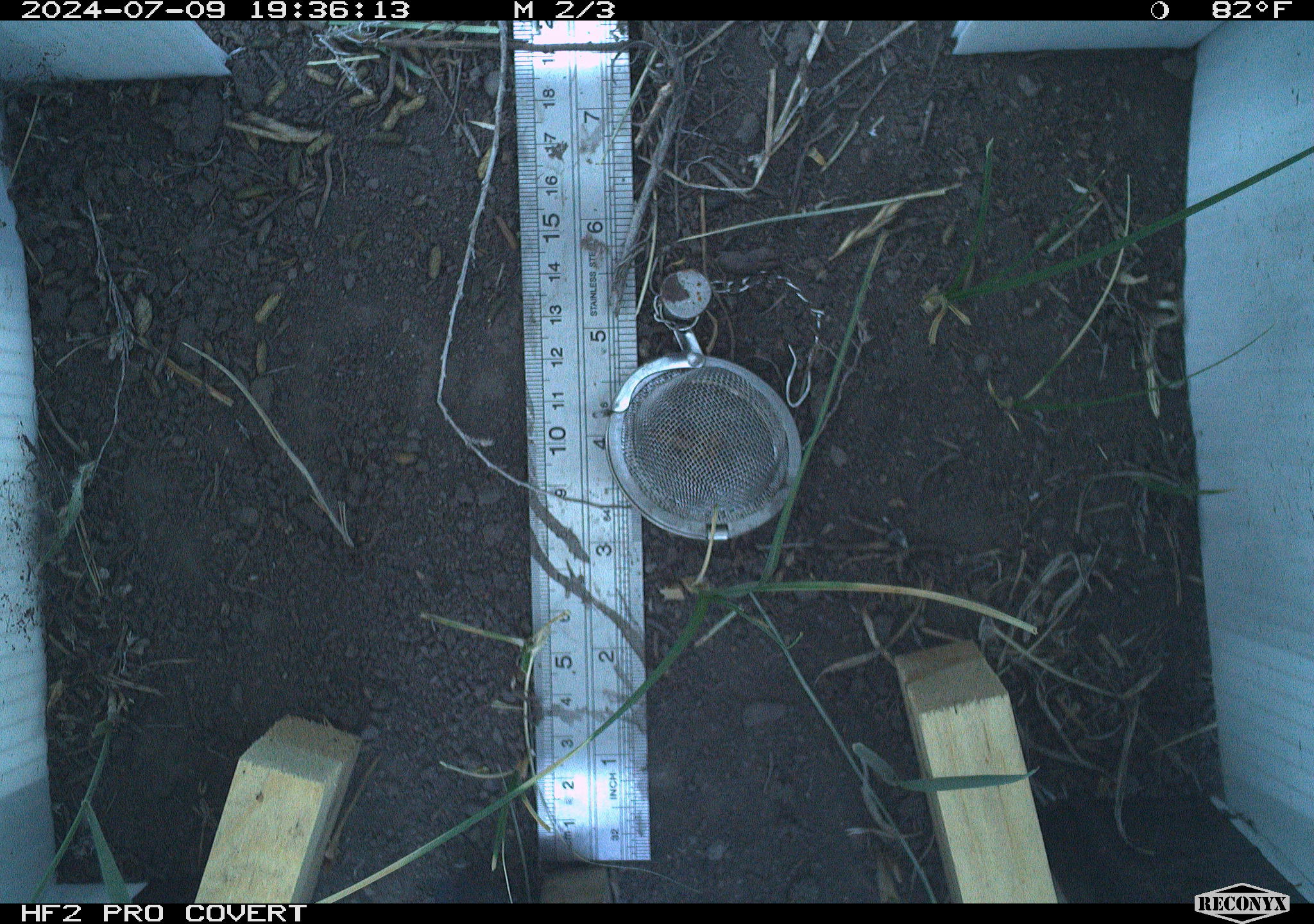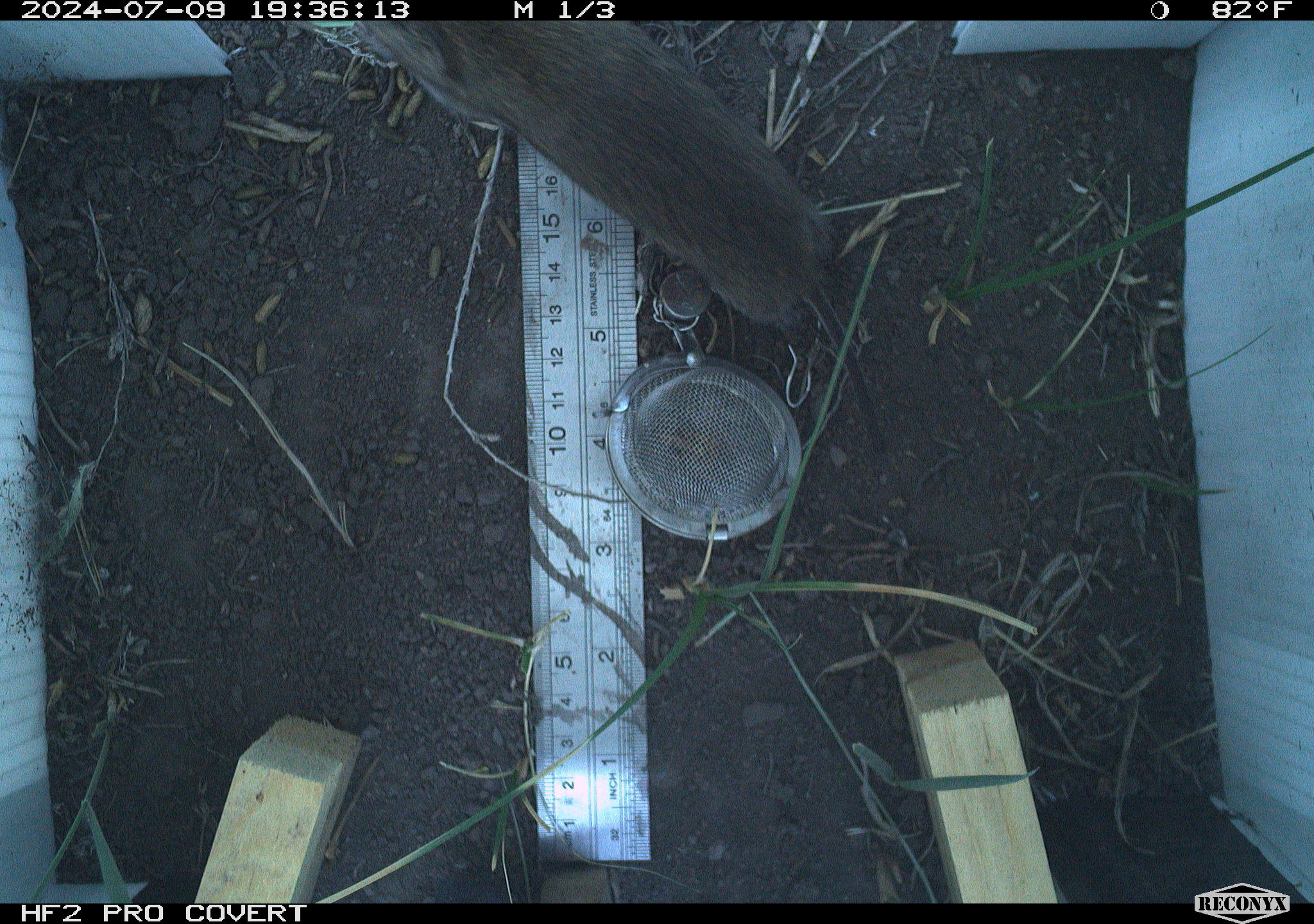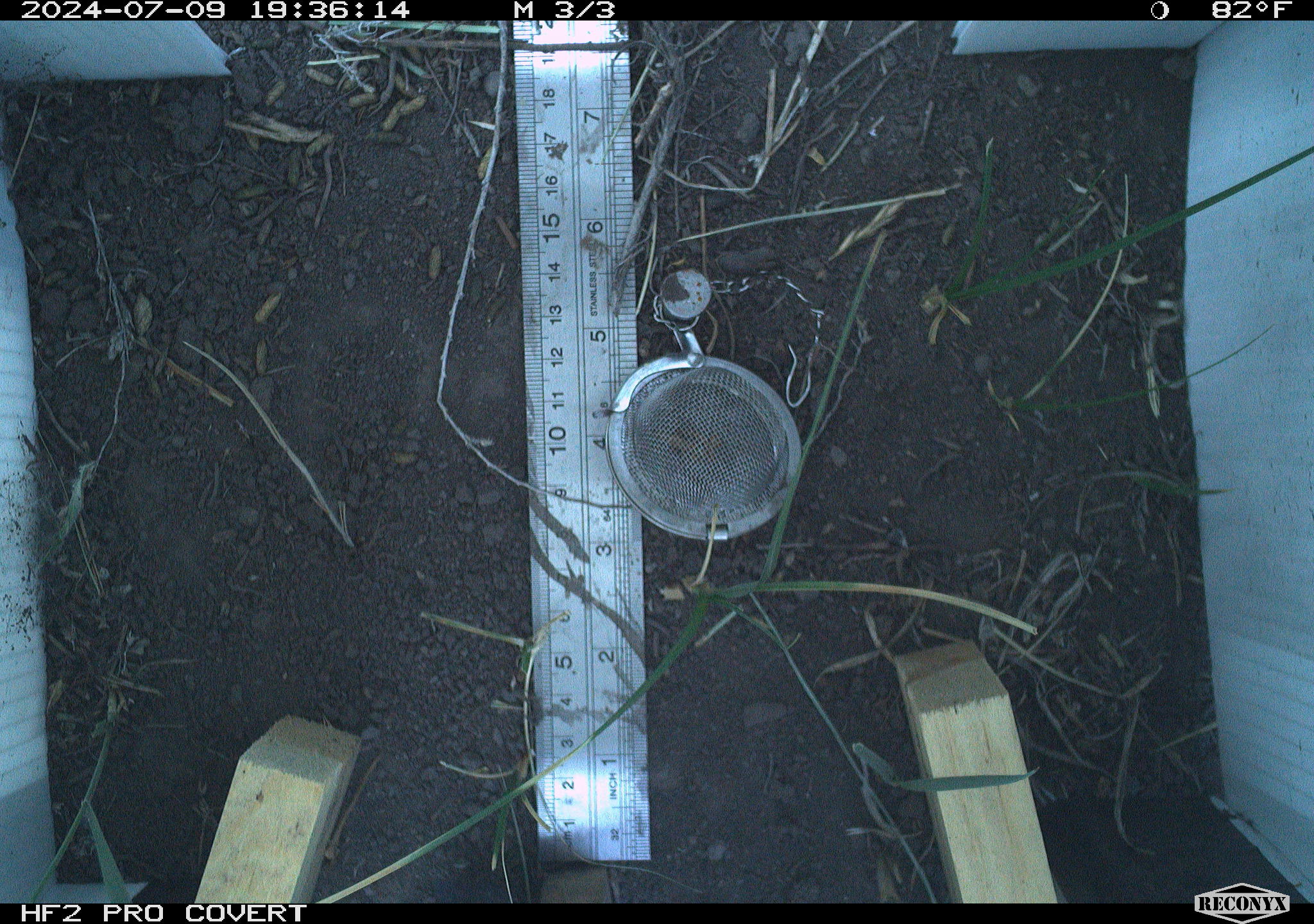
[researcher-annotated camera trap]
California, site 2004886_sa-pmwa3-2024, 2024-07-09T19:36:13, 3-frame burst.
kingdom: Animalia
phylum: Chordata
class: Mammalia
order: Rodentia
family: Cricetidae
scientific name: Arvicolinae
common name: voles, lemmings, and muskrats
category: arvicolinae subfamily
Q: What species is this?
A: Arvicolinae subfamily (voles, lemmings, and muskrats) (Arvicolinae).